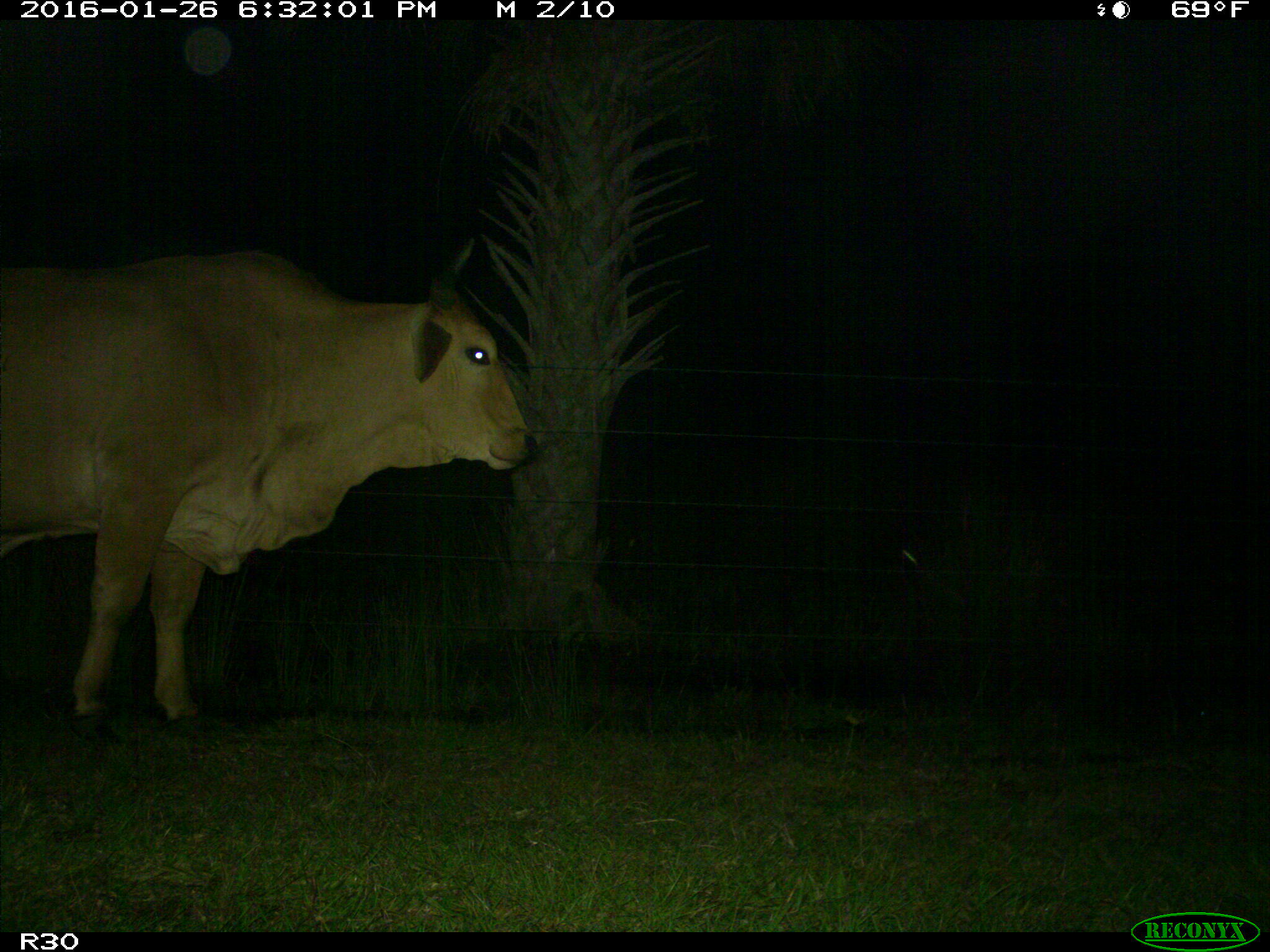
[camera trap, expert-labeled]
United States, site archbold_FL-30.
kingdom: Animalia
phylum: Chordata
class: Mammalia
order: Artiodactyla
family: Bovidae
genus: Bos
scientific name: Bos taurus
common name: domestic cow